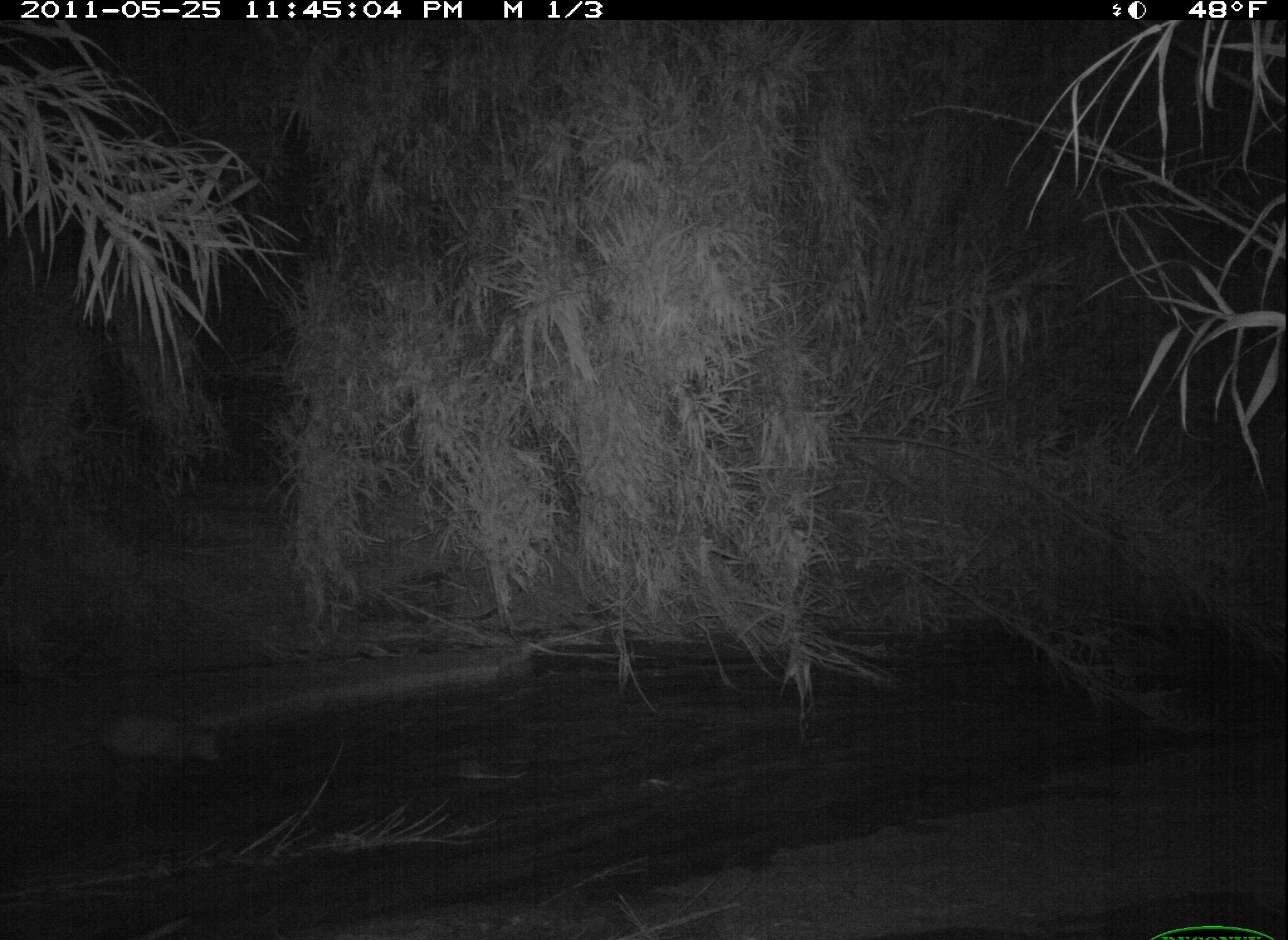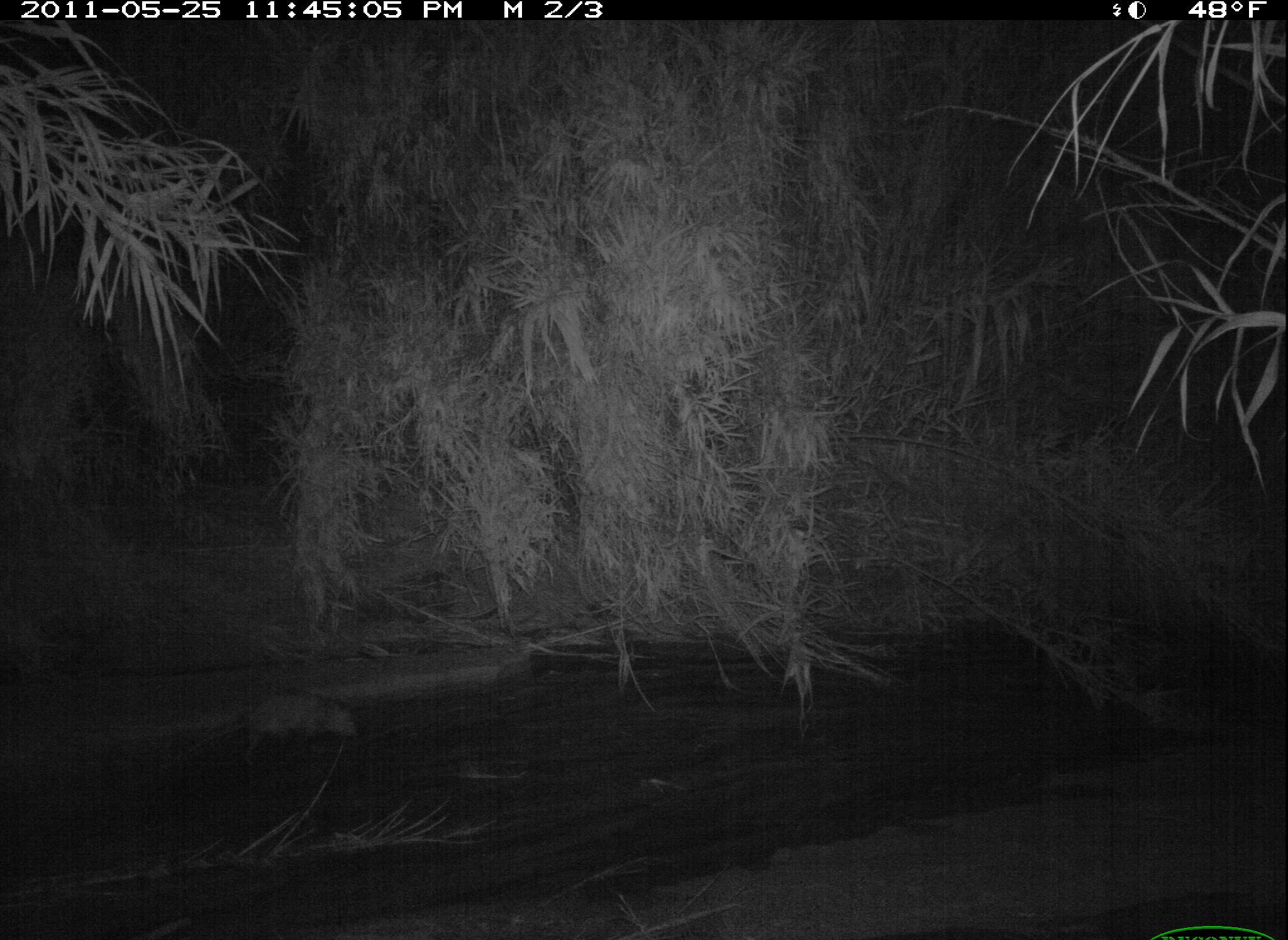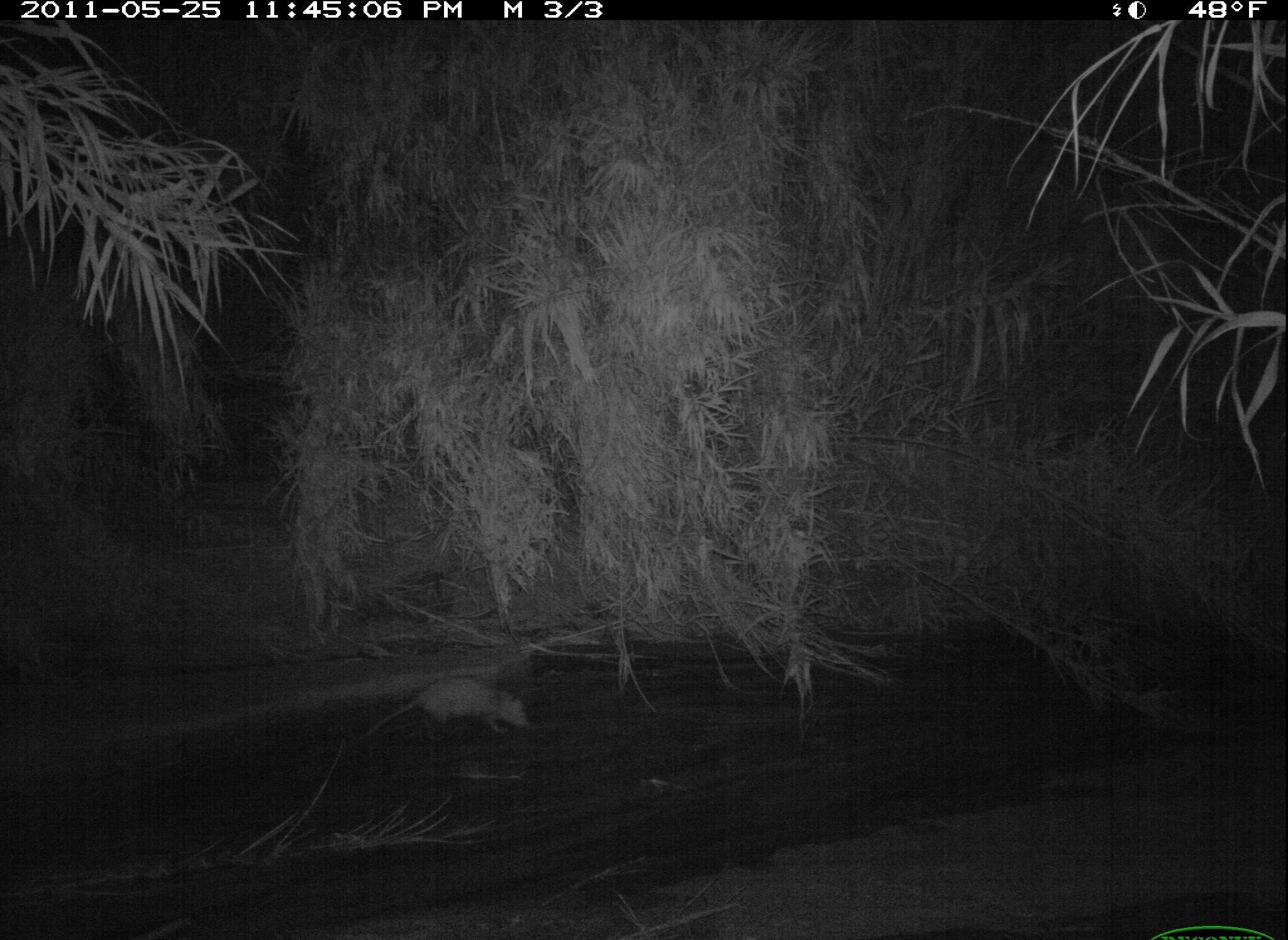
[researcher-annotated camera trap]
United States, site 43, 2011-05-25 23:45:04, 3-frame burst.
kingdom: Animalia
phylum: Chordata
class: Mammalia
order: Didelphimorphia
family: Didelphidae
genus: Didelphis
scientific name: Didelphis virginiana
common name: virginia opossum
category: opossum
Opossum (virginia opossum) (Didelphis virginiana).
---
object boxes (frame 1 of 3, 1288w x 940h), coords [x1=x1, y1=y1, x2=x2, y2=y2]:
opossum: [x1=58, y1=685, x2=245, y2=792]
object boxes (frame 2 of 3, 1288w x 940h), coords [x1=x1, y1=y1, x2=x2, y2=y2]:
opossum: [x1=177, y1=680, x2=367, y2=781]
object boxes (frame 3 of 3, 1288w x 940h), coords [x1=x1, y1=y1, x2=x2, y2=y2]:
opossum: [x1=353, y1=668, x2=535, y2=763]